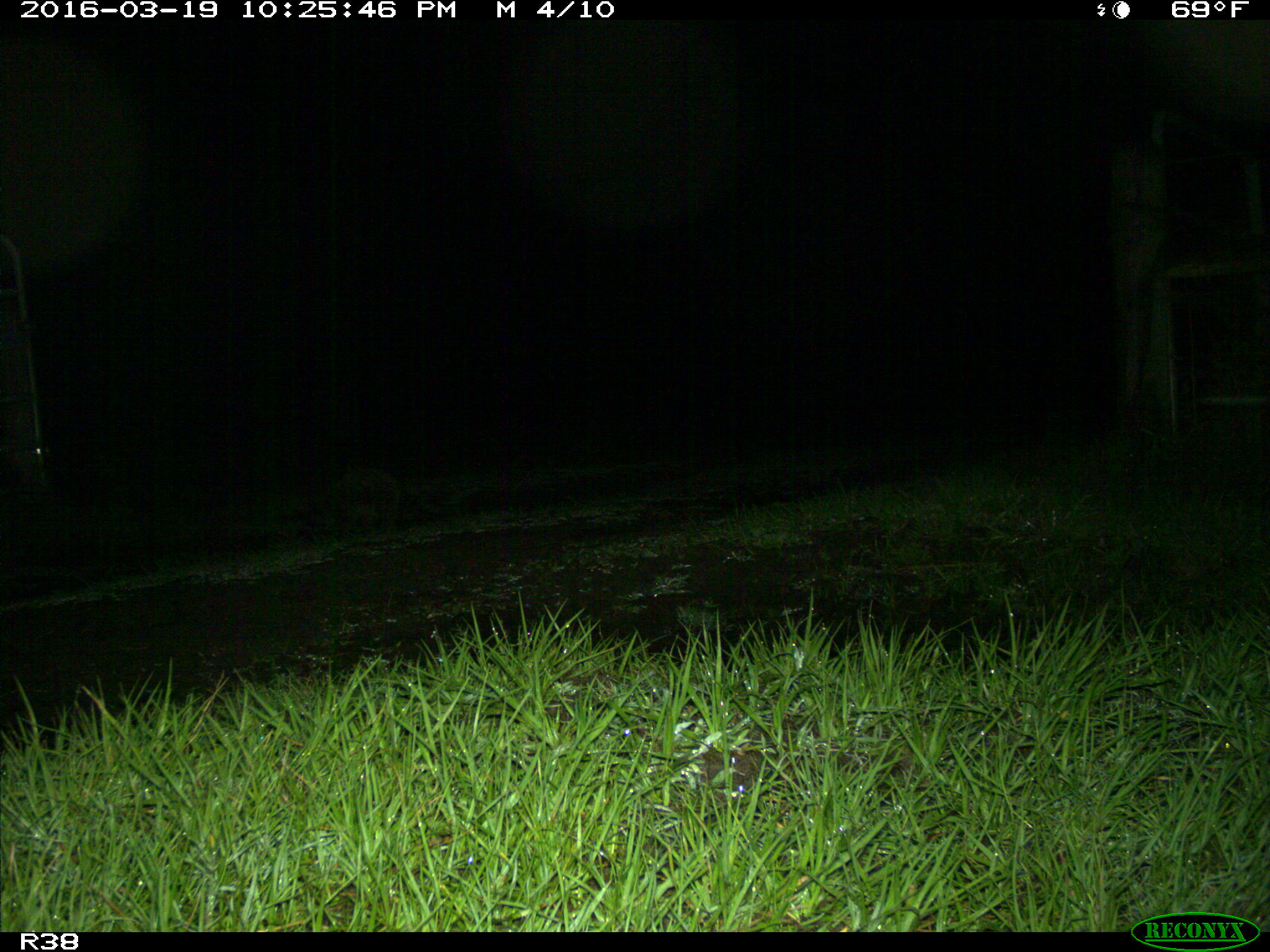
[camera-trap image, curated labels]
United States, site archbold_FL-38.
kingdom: Animalia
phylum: Chordata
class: Mammalia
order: Carnivora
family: Procyonidae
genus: Procyon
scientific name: Procyon lotor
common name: common raccoon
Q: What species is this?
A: Procyon lotor (common raccoon).